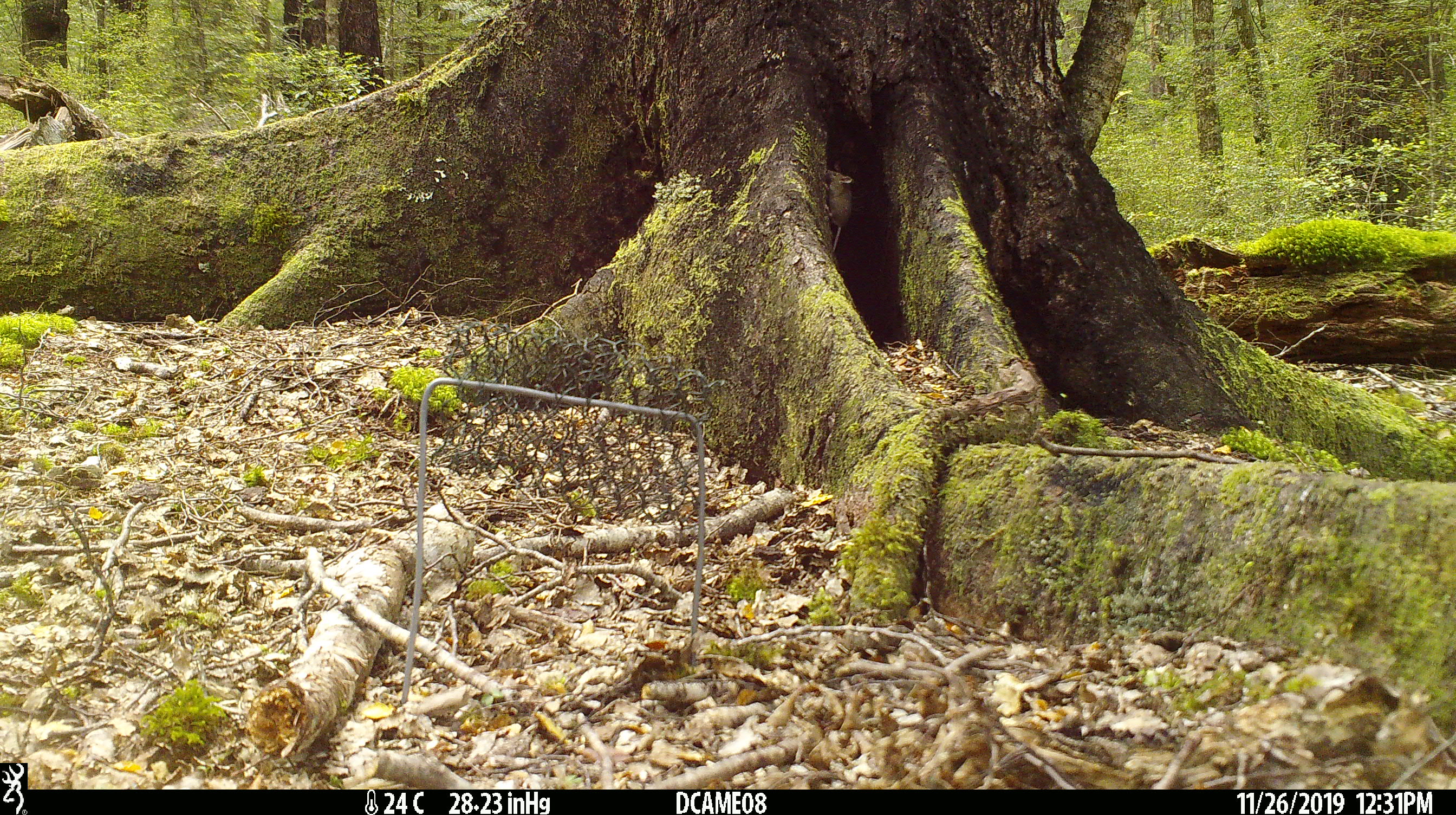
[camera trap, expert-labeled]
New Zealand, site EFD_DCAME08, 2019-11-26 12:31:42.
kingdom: Animalia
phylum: Chordata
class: Mammalia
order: Rodentia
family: Muridae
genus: Mus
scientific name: Mus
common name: mouse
Mouse (Mus).